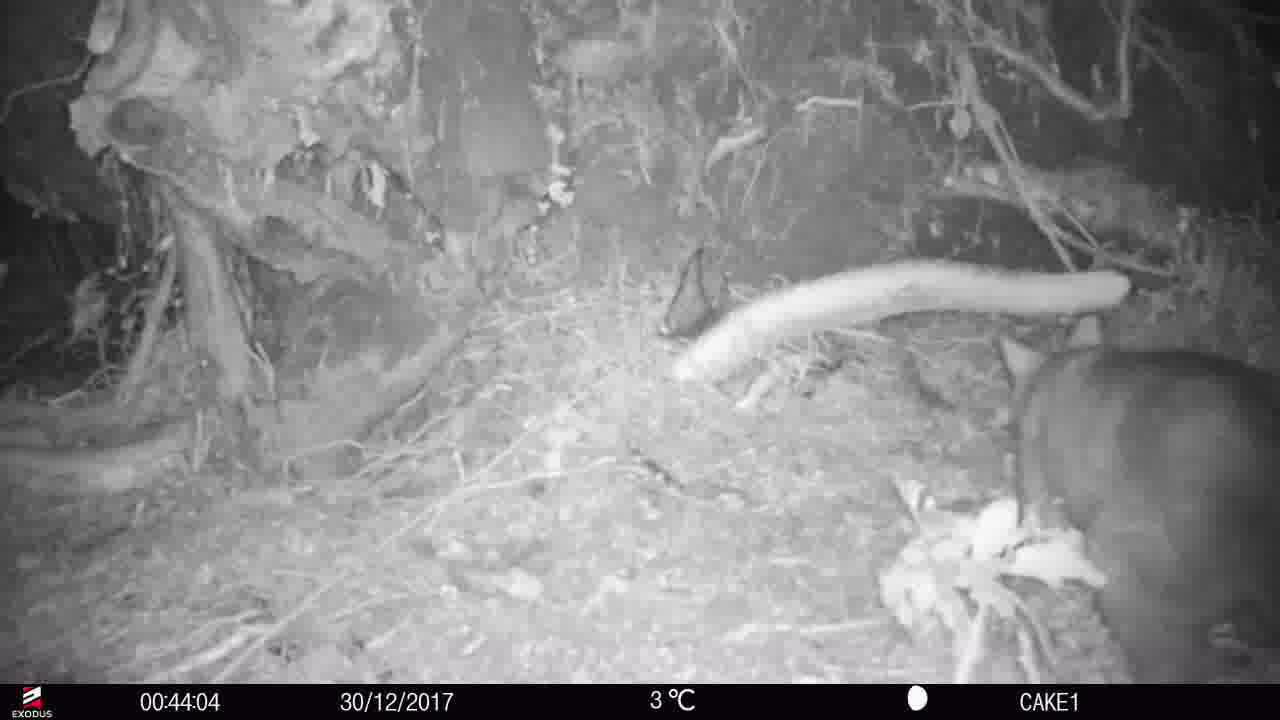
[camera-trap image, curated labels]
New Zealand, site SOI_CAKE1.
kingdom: Animalia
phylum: Chordata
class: Mammalia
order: Diprotodontia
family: Phalangeridae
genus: Trichosurus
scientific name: Trichosurus vulpecula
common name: common brushtail possum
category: possum